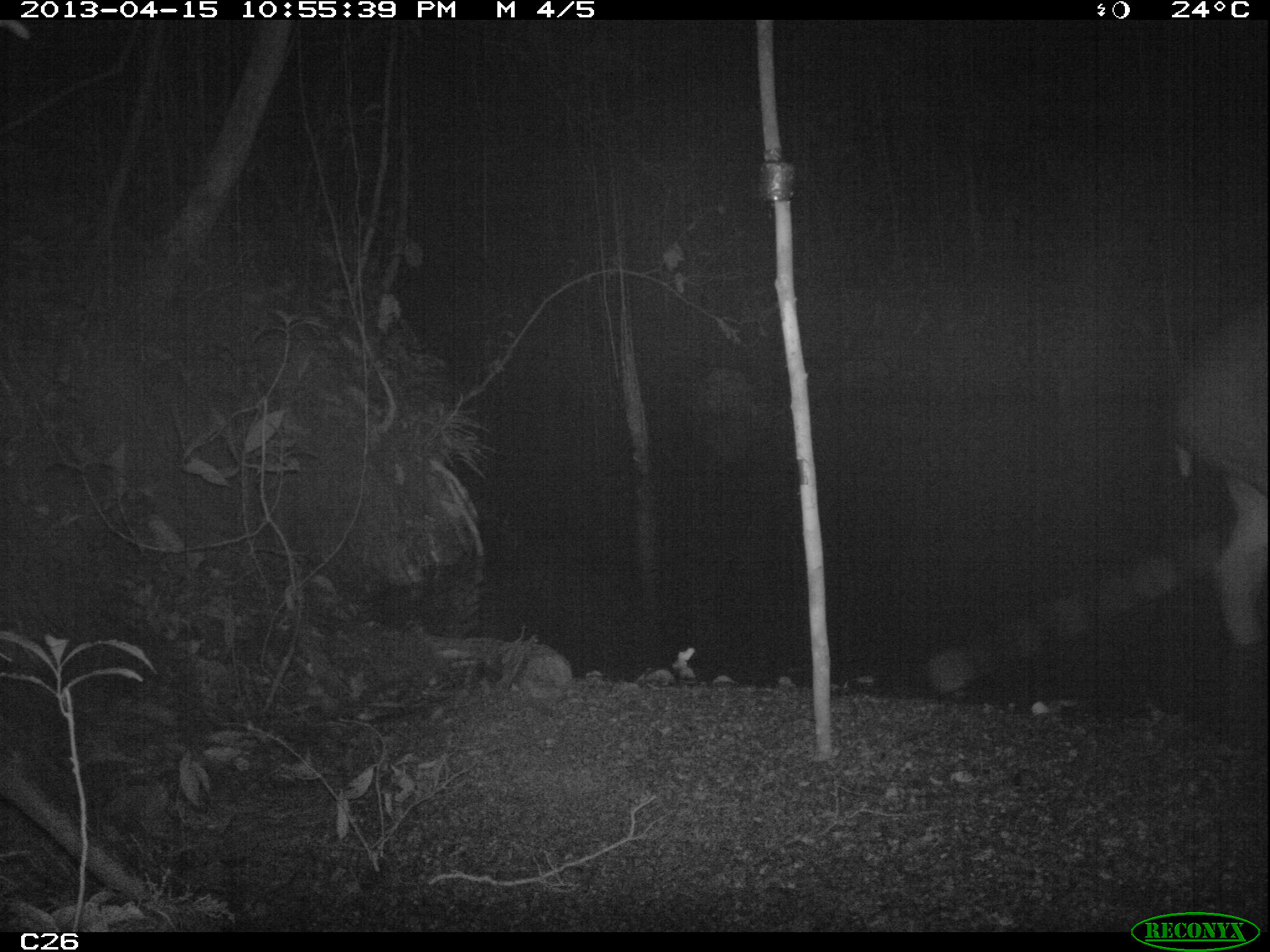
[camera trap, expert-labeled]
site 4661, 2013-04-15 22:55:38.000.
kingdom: Animalia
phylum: Chordata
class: Mammalia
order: Perissodactyla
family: Tapiridae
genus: Tapirus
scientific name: Tapirus terrestris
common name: south american tapir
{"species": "Tapirus terrestris (south american tapir)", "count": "1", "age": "adult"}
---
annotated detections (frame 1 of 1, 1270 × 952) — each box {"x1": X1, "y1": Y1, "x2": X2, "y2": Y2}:
tapirus terrestris: {"x1": 1166, "y1": 295, "x2": 1270, "y2": 648}